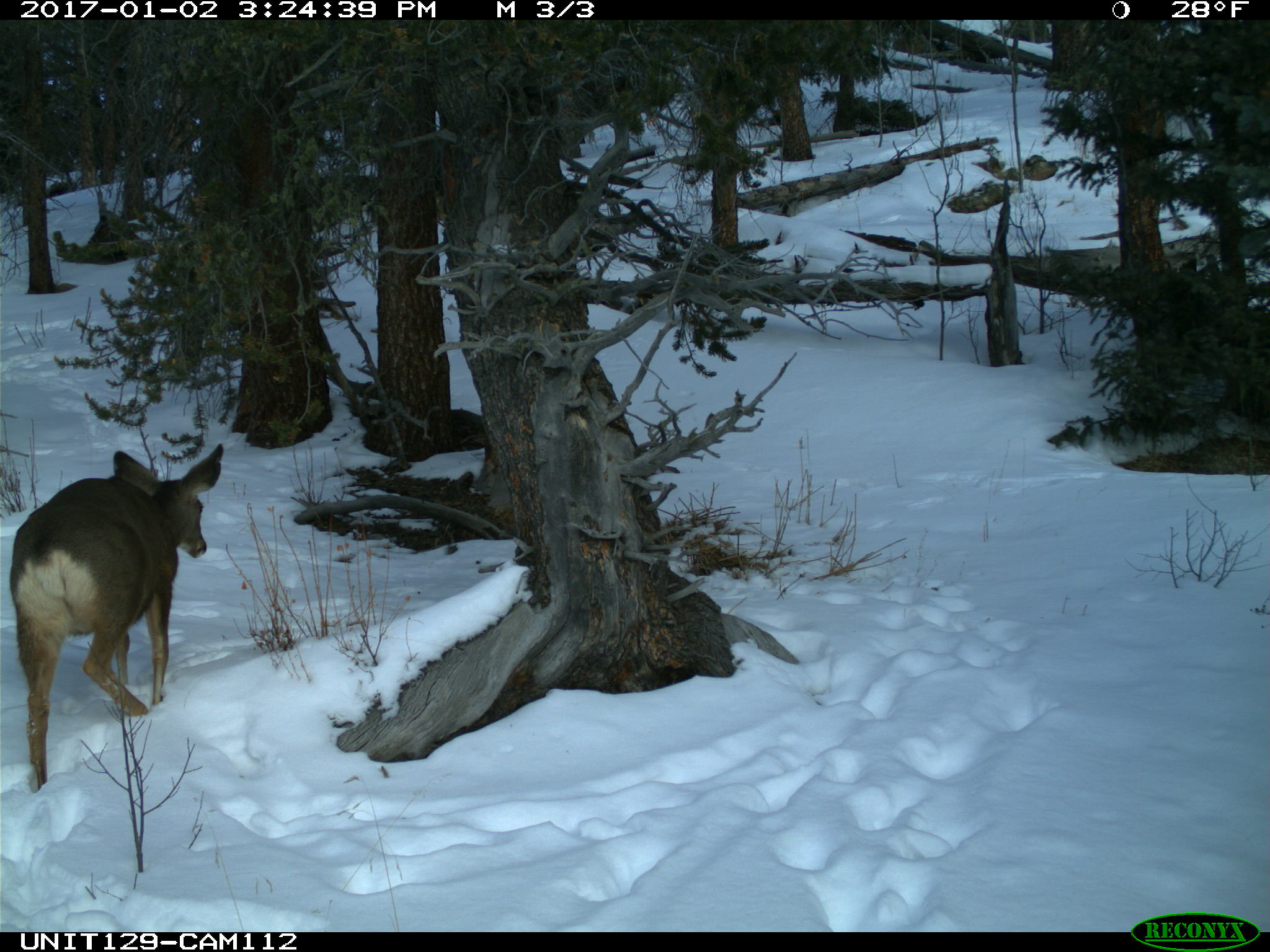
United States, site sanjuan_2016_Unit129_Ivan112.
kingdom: Animalia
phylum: Chordata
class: Mammalia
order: Artiodactyla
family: Cervidae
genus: Odocoileus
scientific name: Odocoileus hemionus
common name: mule deer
Odocoileus hemionus (mule deer).